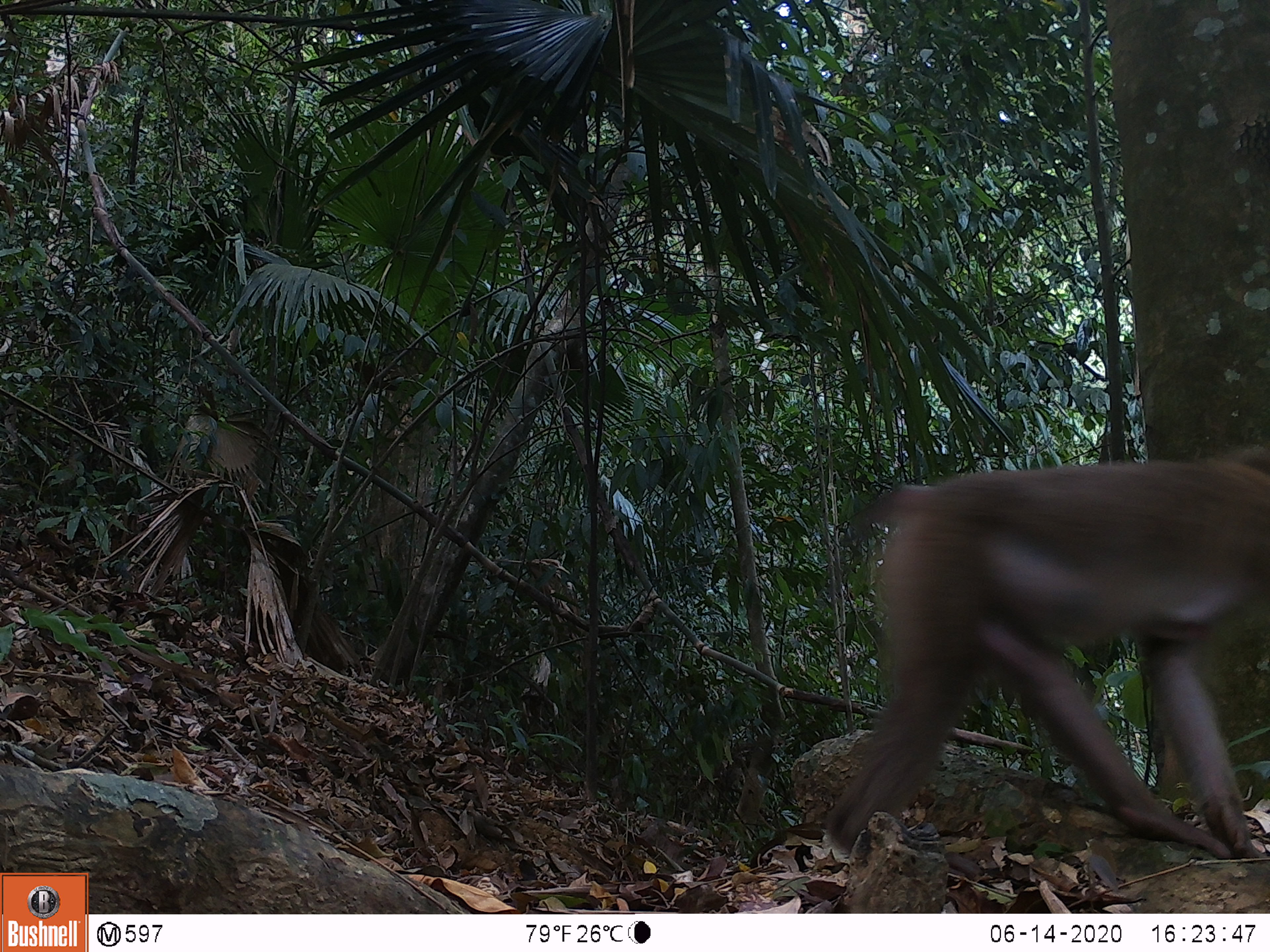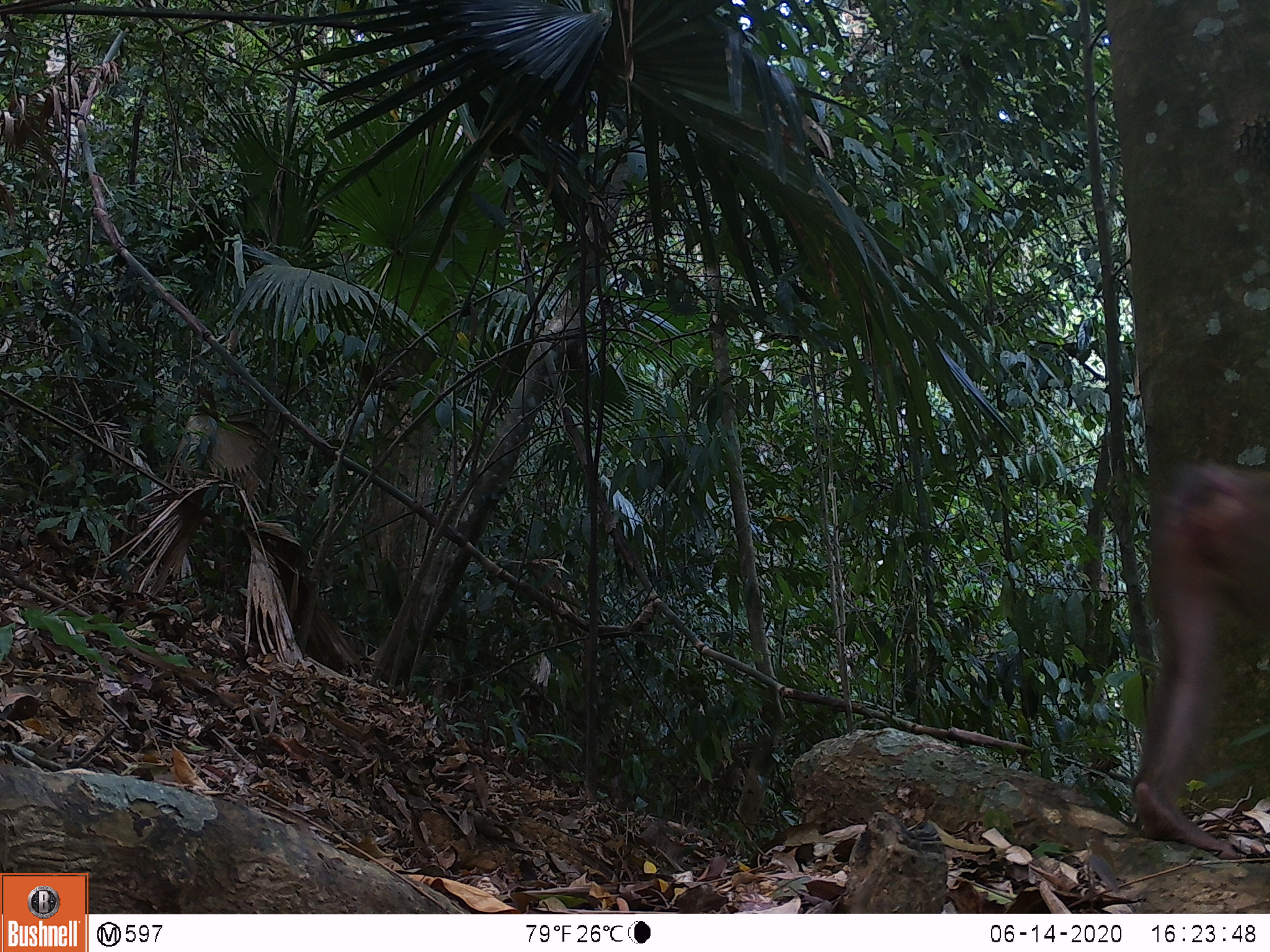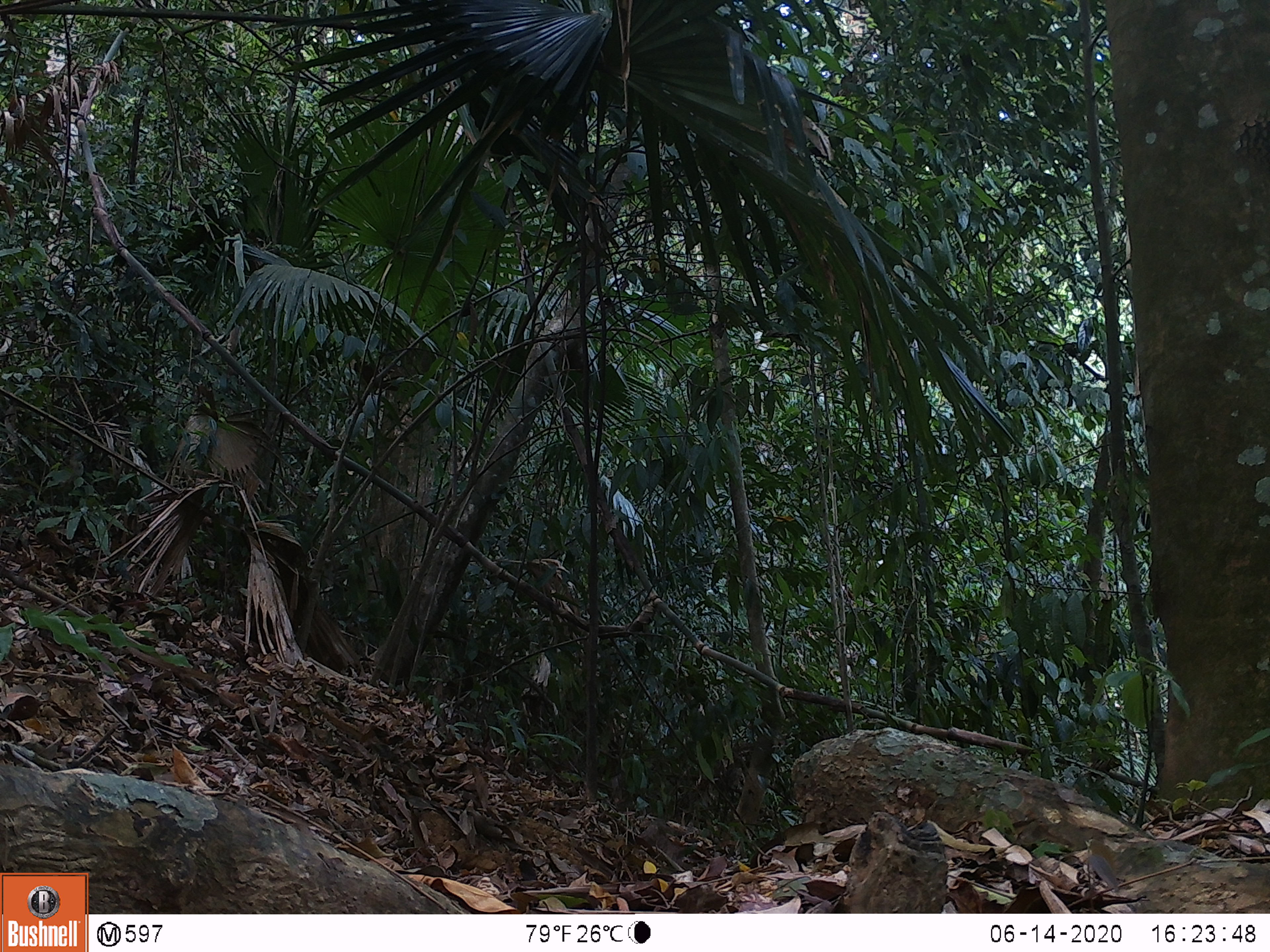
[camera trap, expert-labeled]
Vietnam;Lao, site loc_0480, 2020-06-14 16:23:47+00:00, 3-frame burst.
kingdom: Animalia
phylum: Chordata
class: Mammalia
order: Primates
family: Cercopithecidae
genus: Macaca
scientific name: Macaca nemestrina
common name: pig-tailed macaque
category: pig tailed macaque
Pig tailed macaque (pig-tailed macaque) (Macaca nemestrina). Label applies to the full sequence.